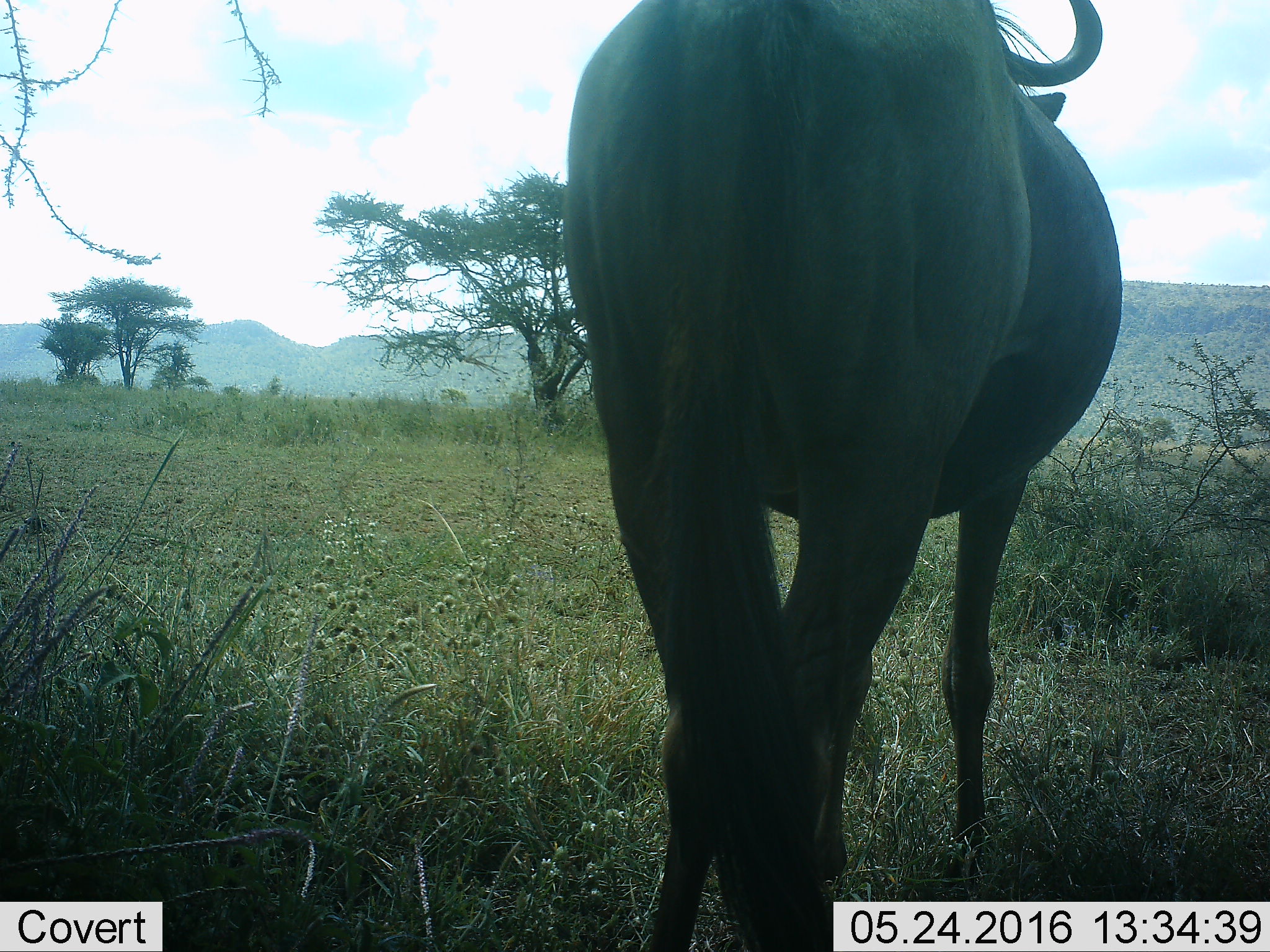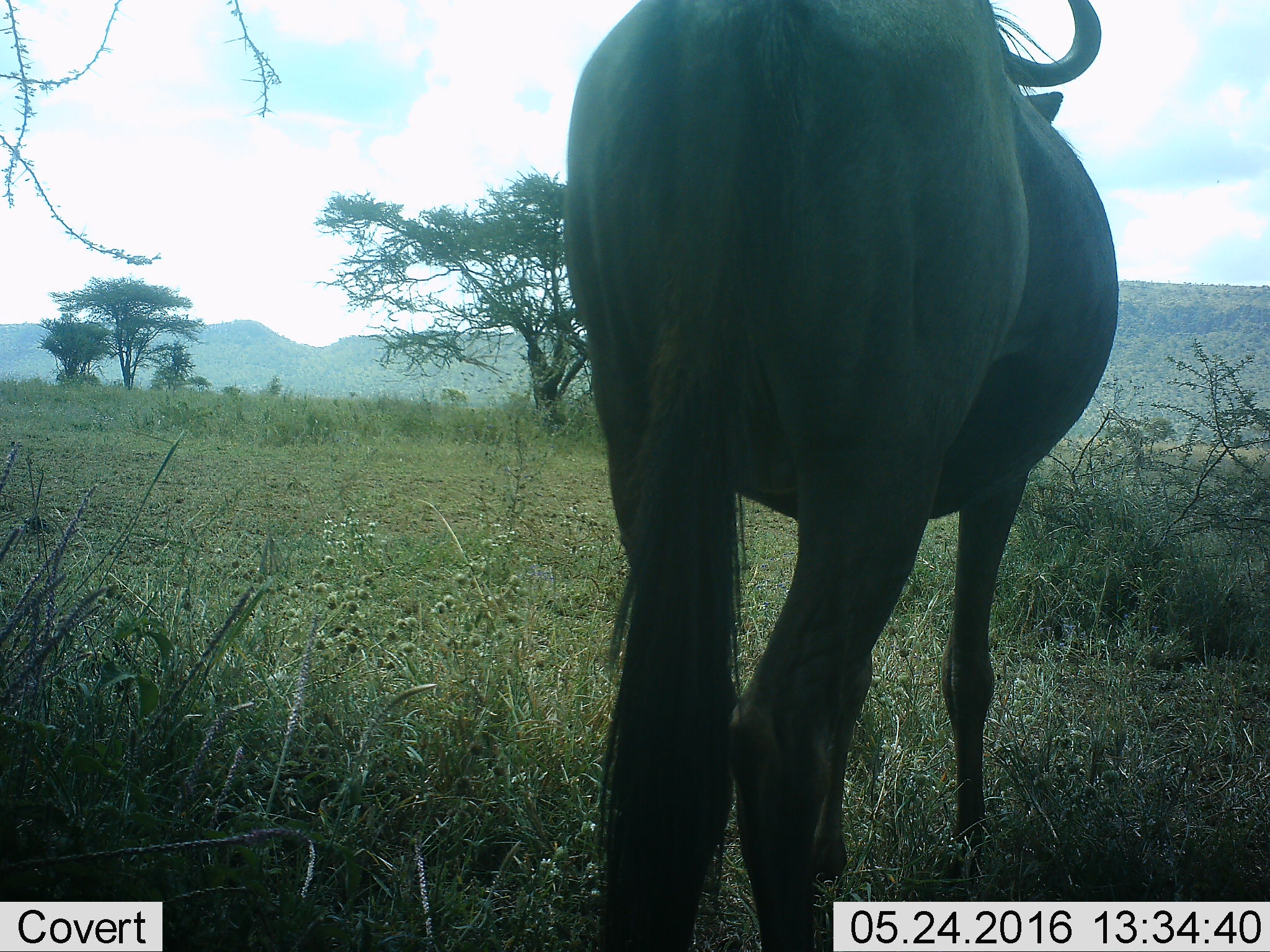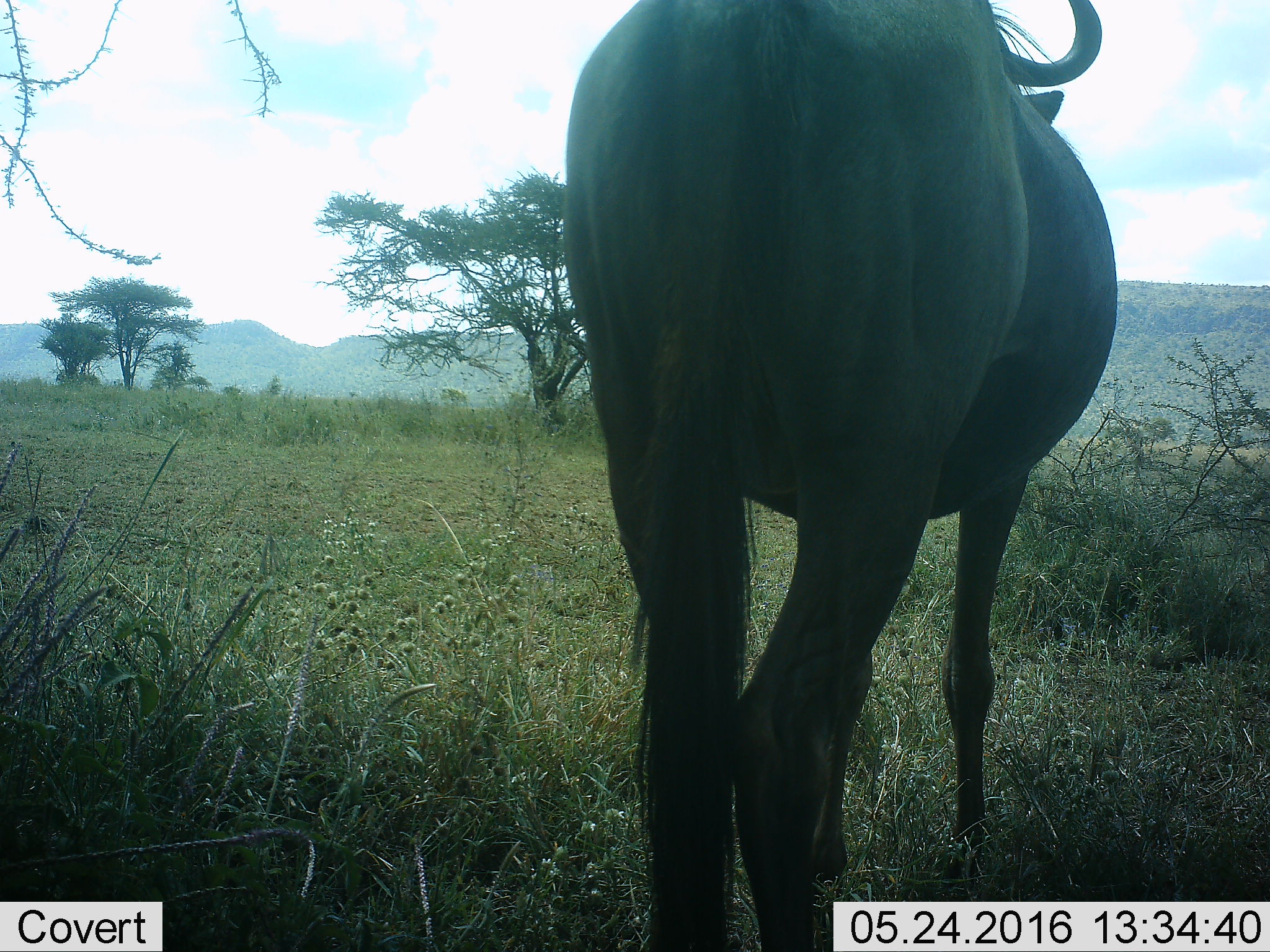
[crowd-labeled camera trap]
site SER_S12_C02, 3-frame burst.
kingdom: Animalia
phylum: Chordata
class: Mammalia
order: Artiodactyla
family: Bovidae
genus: Connochaetes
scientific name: Connochaetes taurinus taurinus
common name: blue wildebeest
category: wildebeestblue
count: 1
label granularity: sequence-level